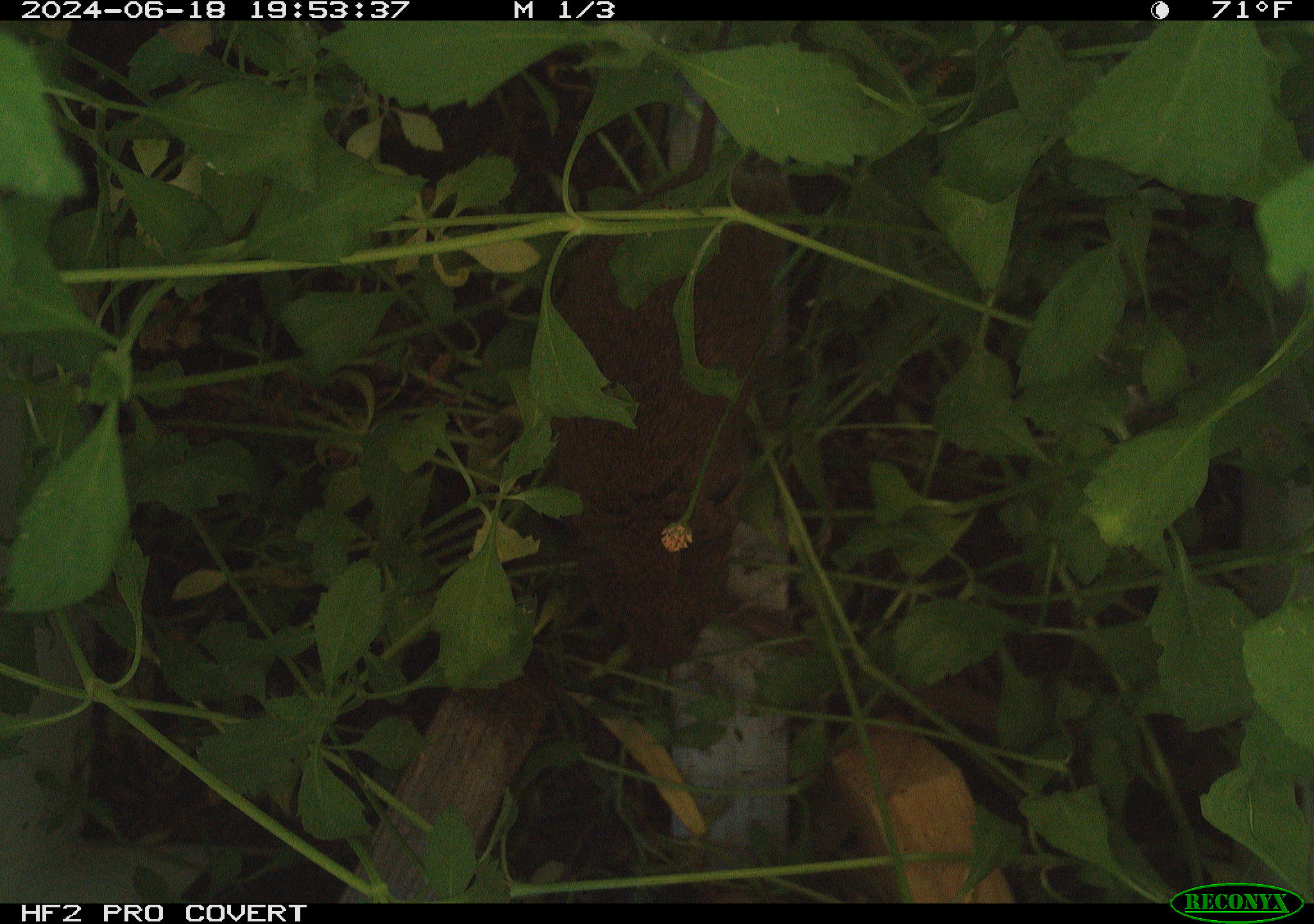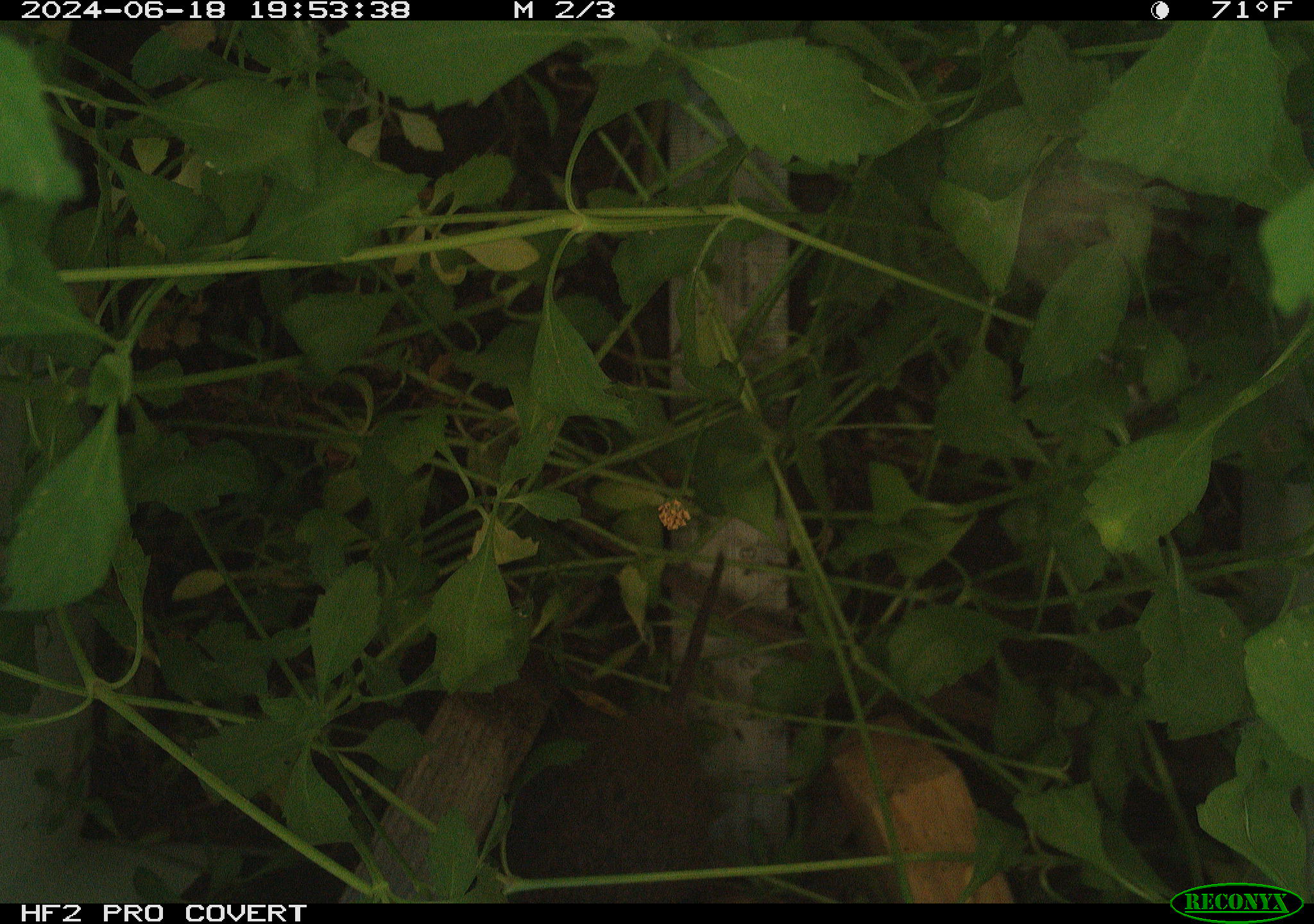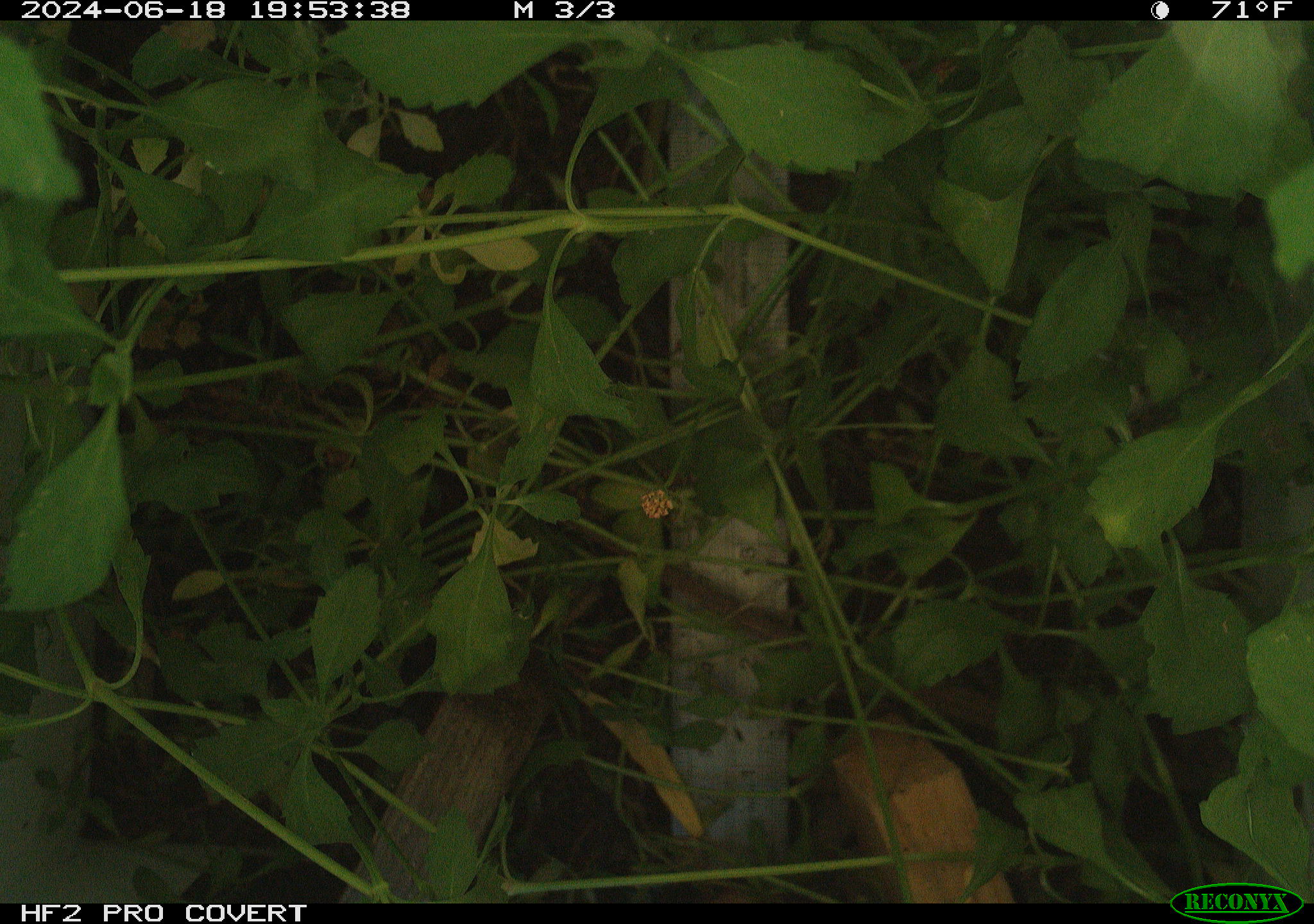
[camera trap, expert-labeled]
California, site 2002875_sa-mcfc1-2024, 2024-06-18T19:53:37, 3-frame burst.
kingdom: Animalia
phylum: Chordata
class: Mammalia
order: Rodentia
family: Cricetidae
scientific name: Arvicolinae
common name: voles, lemmings, and muskrats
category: arvicolinae subfamily